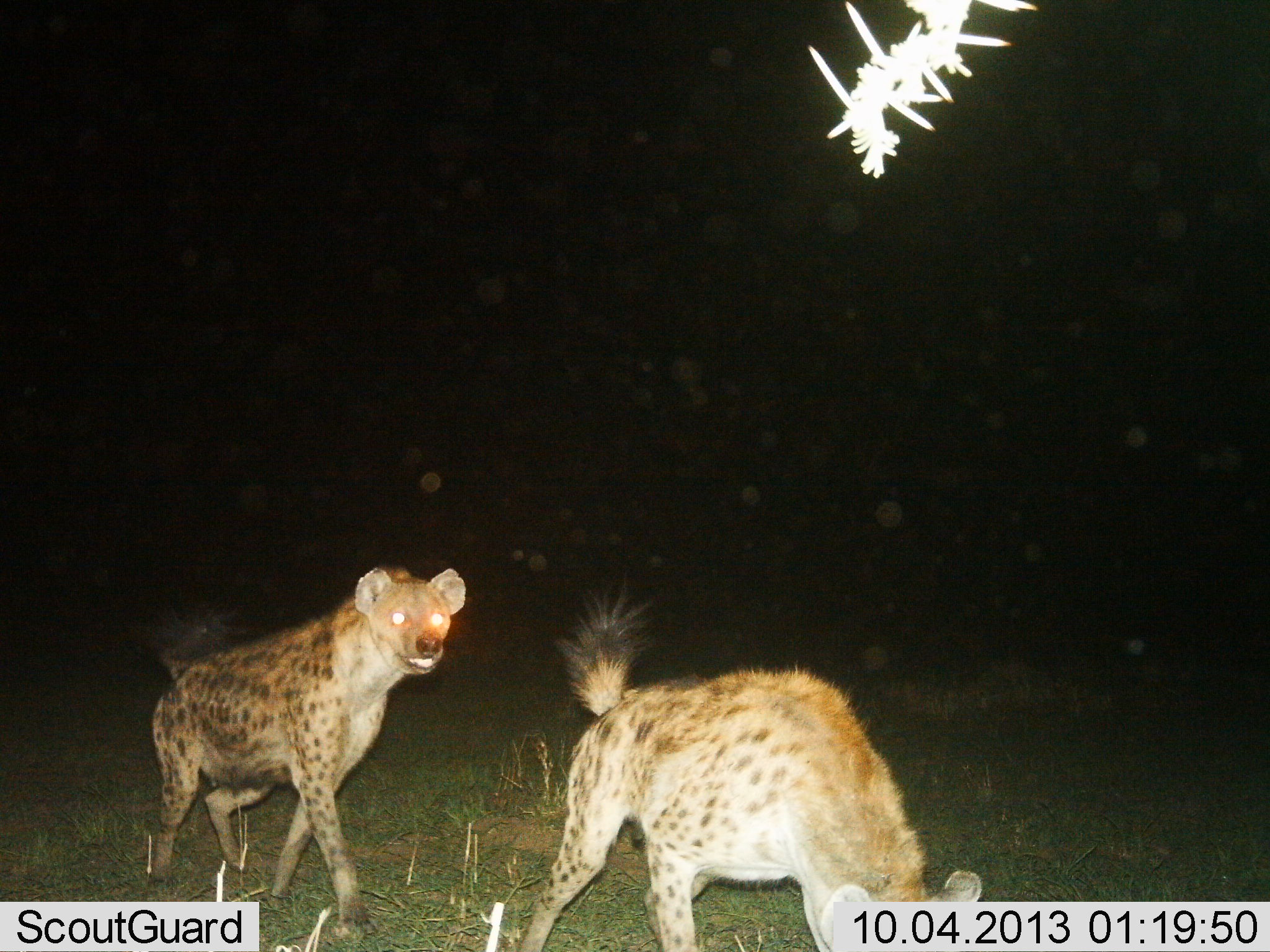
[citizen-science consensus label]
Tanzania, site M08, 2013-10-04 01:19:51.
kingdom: Animalia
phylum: Chordata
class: Mammalia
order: Carnivora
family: Hyaenidae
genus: Crocuta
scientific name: Crocuta crocuta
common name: spotted hyena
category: hyenaspotted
Hyenaspotted (spotted hyena) (Crocuta crocuta), count 2. Behavior (volunteer vote fractions): standing 22%, resting 0%, moving 83%, interacting 4%. Young present (vote fraction): 0%. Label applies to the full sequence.